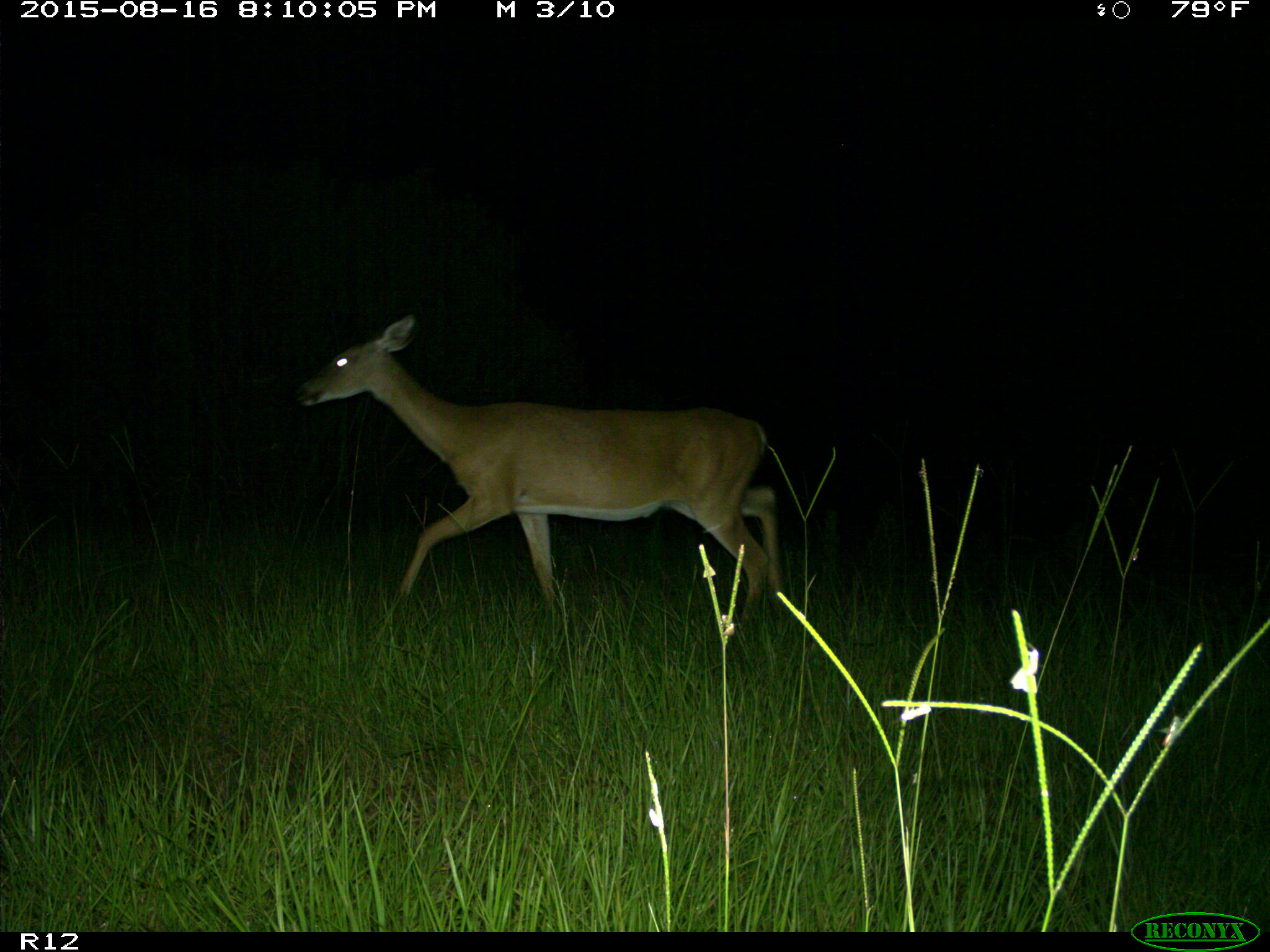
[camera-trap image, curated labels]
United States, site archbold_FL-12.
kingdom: Animalia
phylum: Chordata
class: Mammalia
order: Artiodactyla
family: Cervidae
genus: Odocoileus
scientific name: Odocoileus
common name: deer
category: unidentified deer